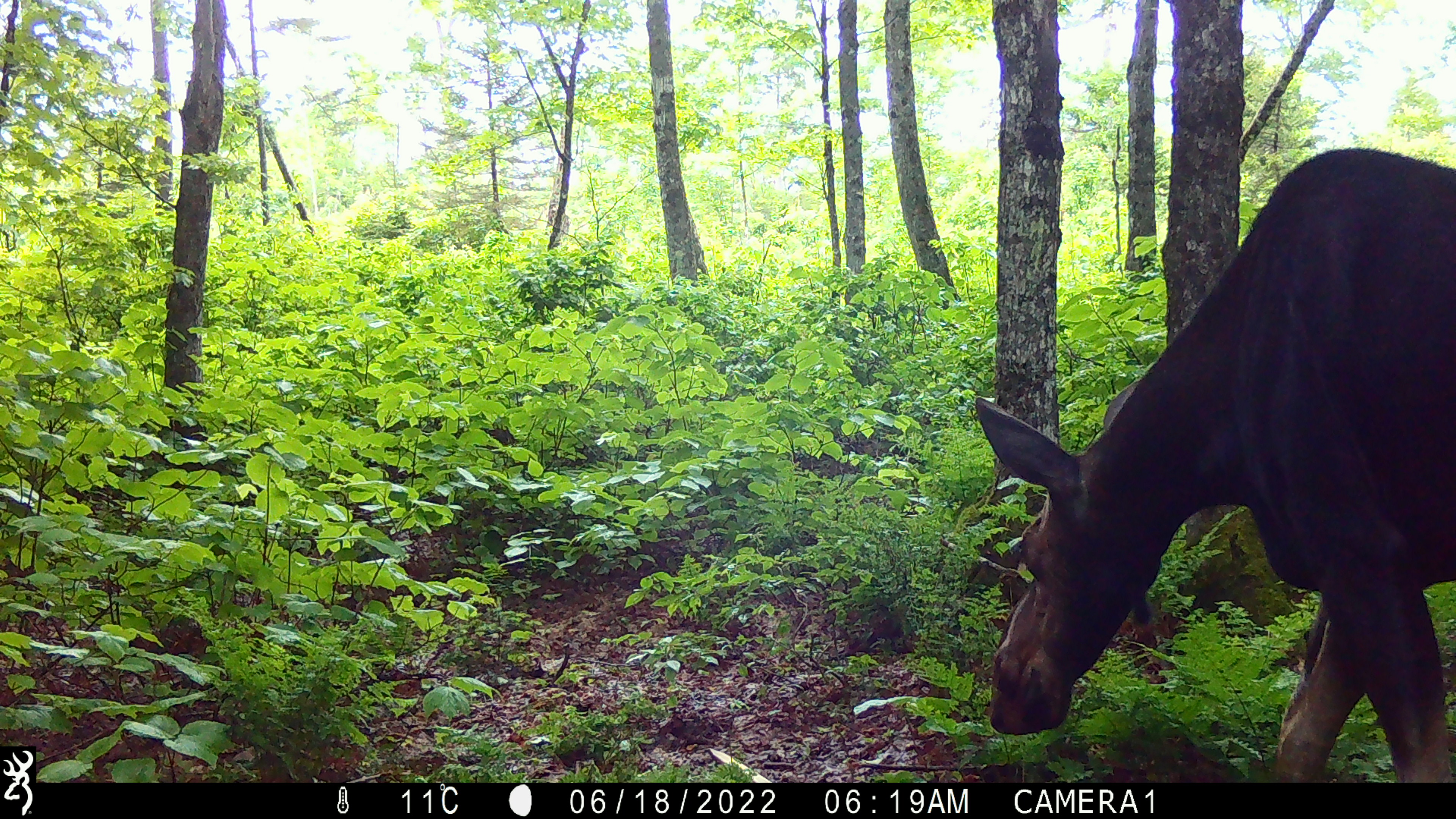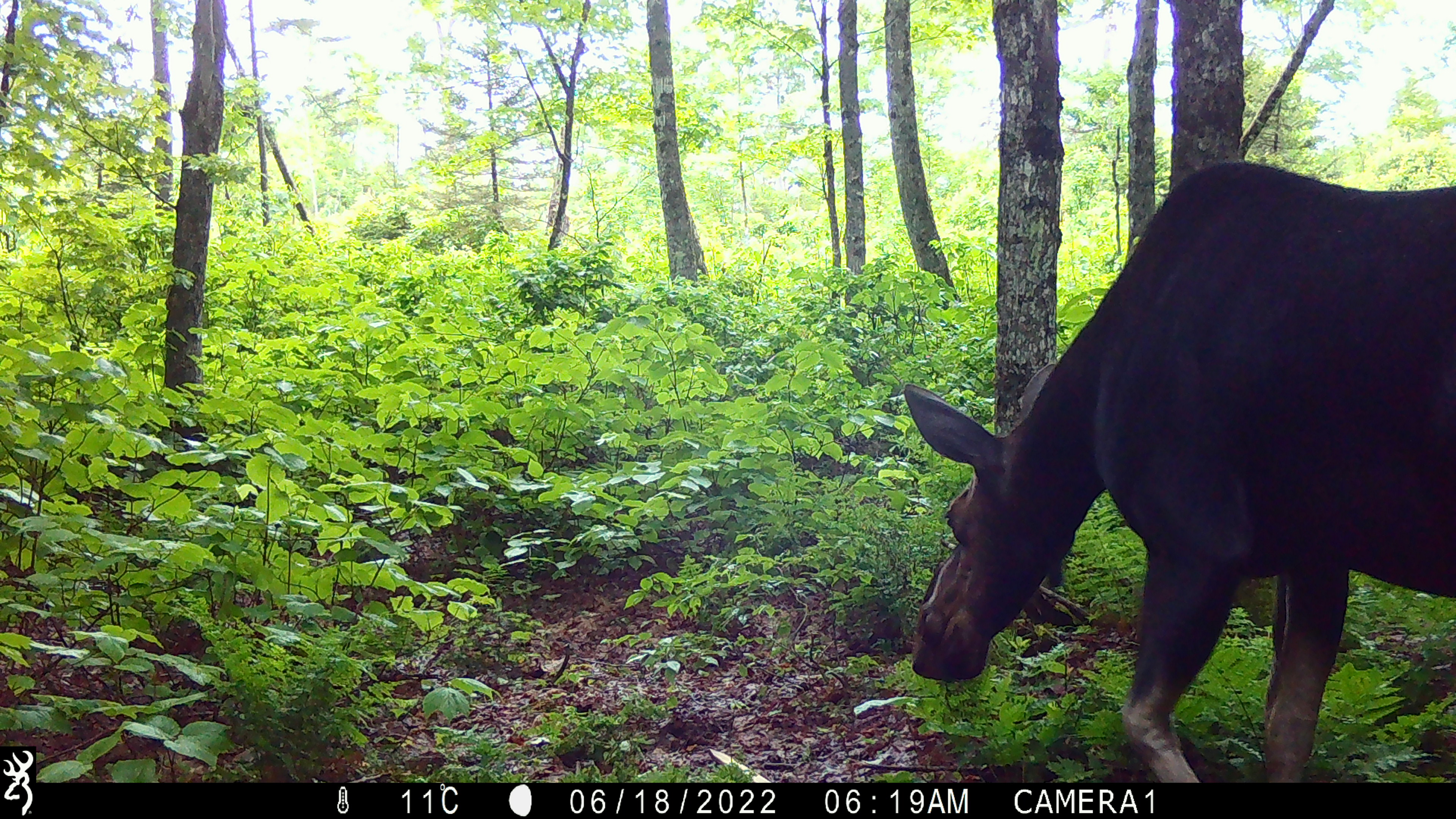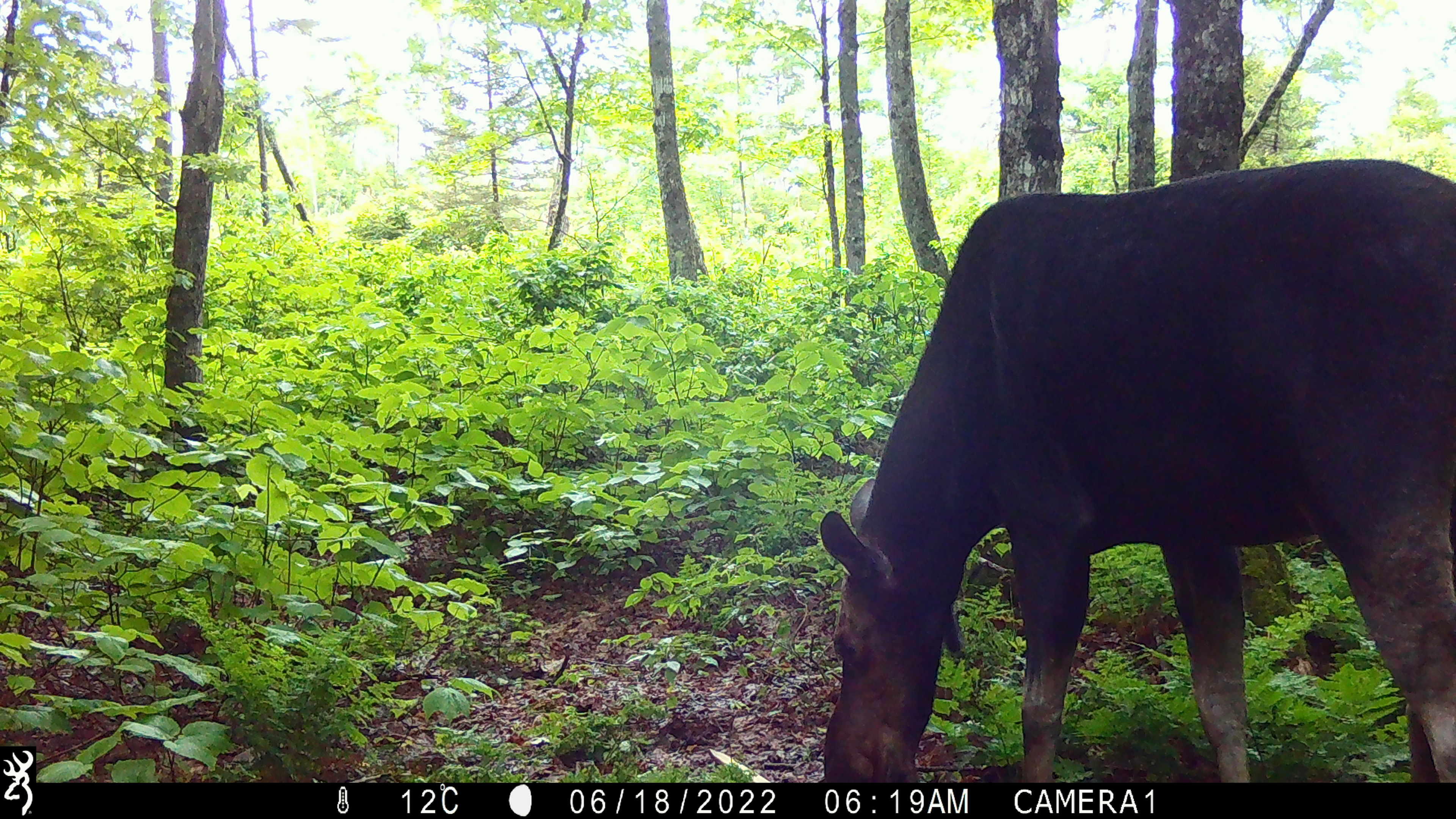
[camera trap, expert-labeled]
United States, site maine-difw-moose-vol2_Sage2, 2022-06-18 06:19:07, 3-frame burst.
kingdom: Animalia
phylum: Chordata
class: Mammalia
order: Artiodactyla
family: Cervidae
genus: Alces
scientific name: Alces alces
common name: moose